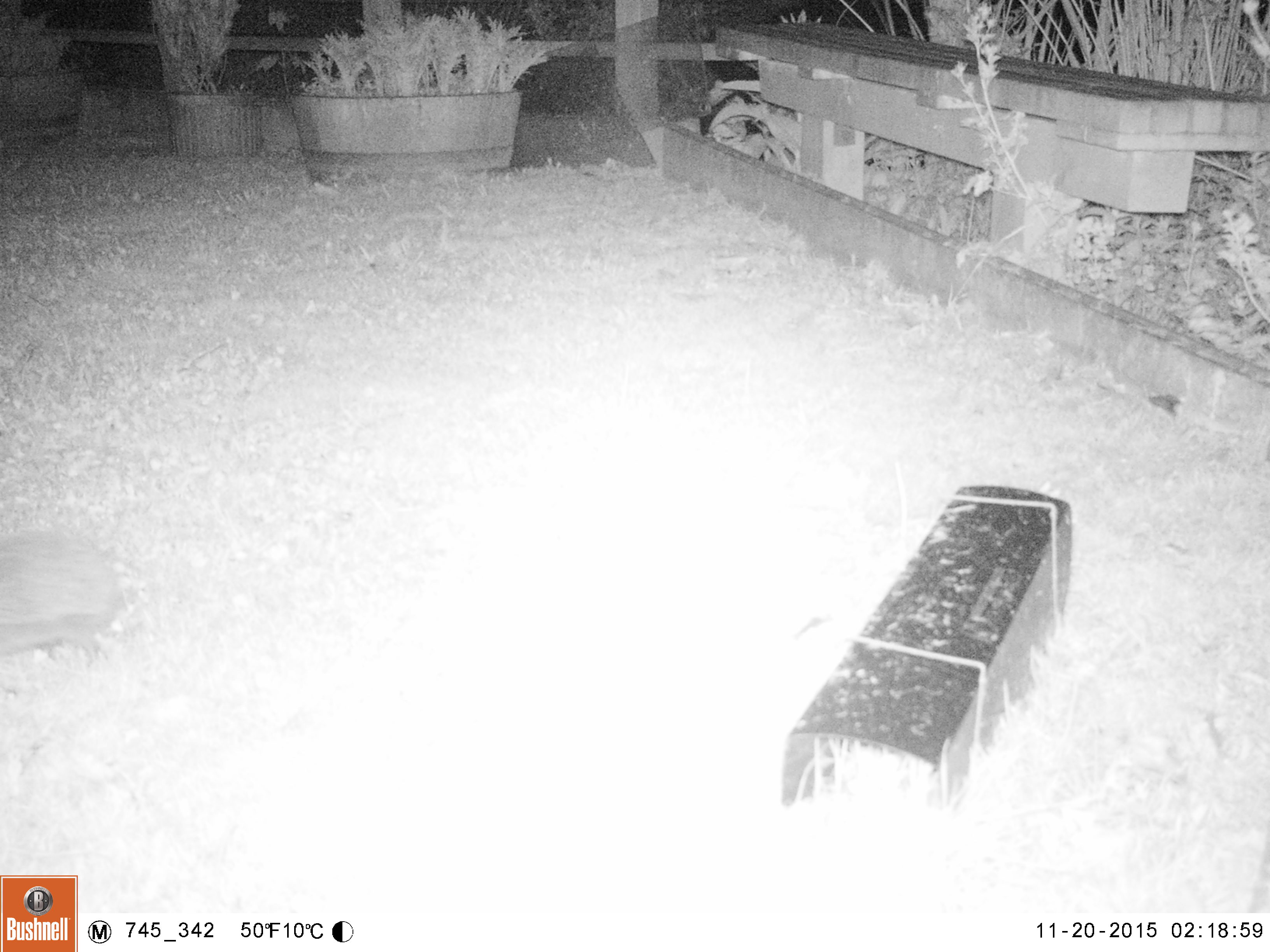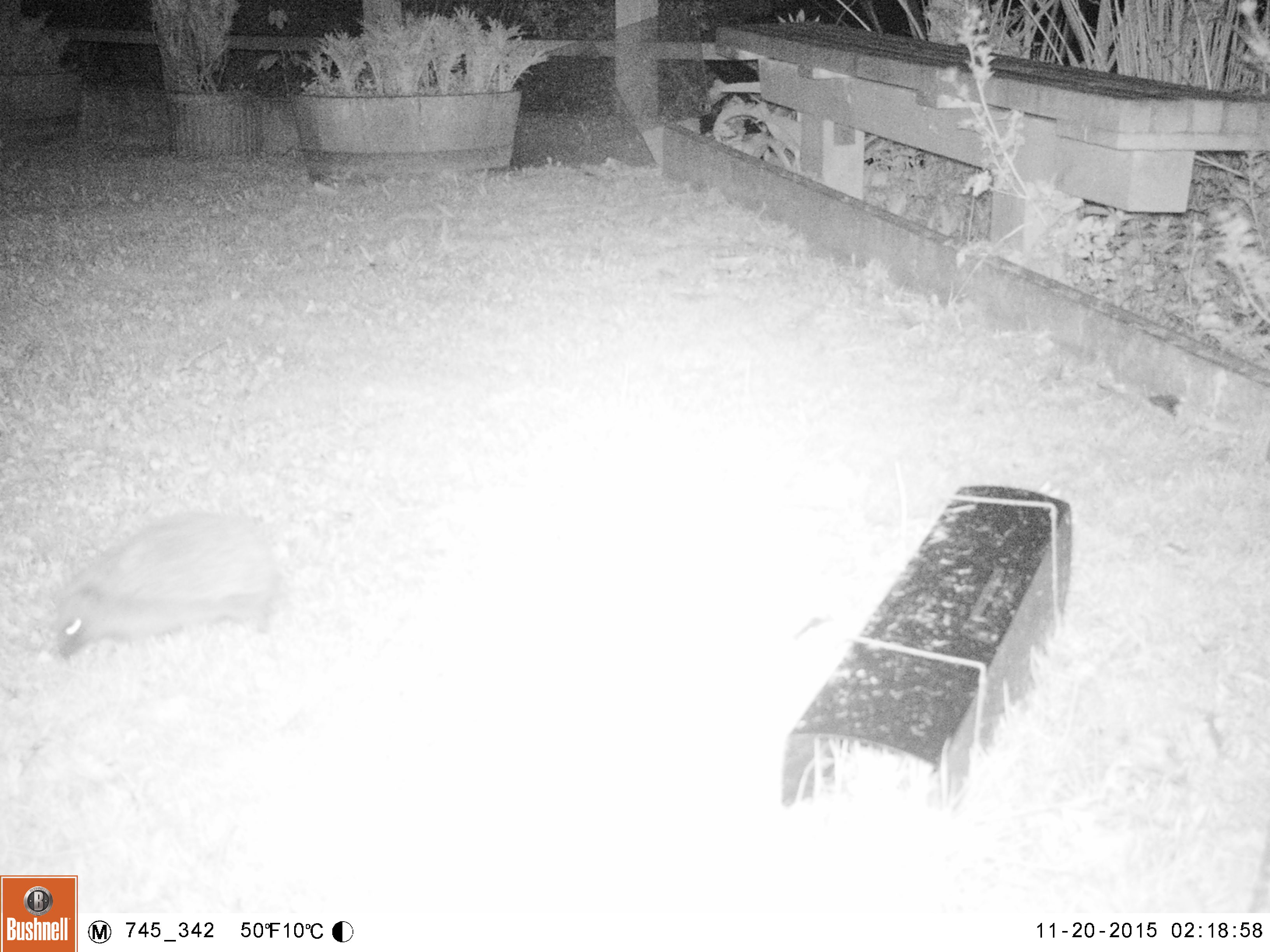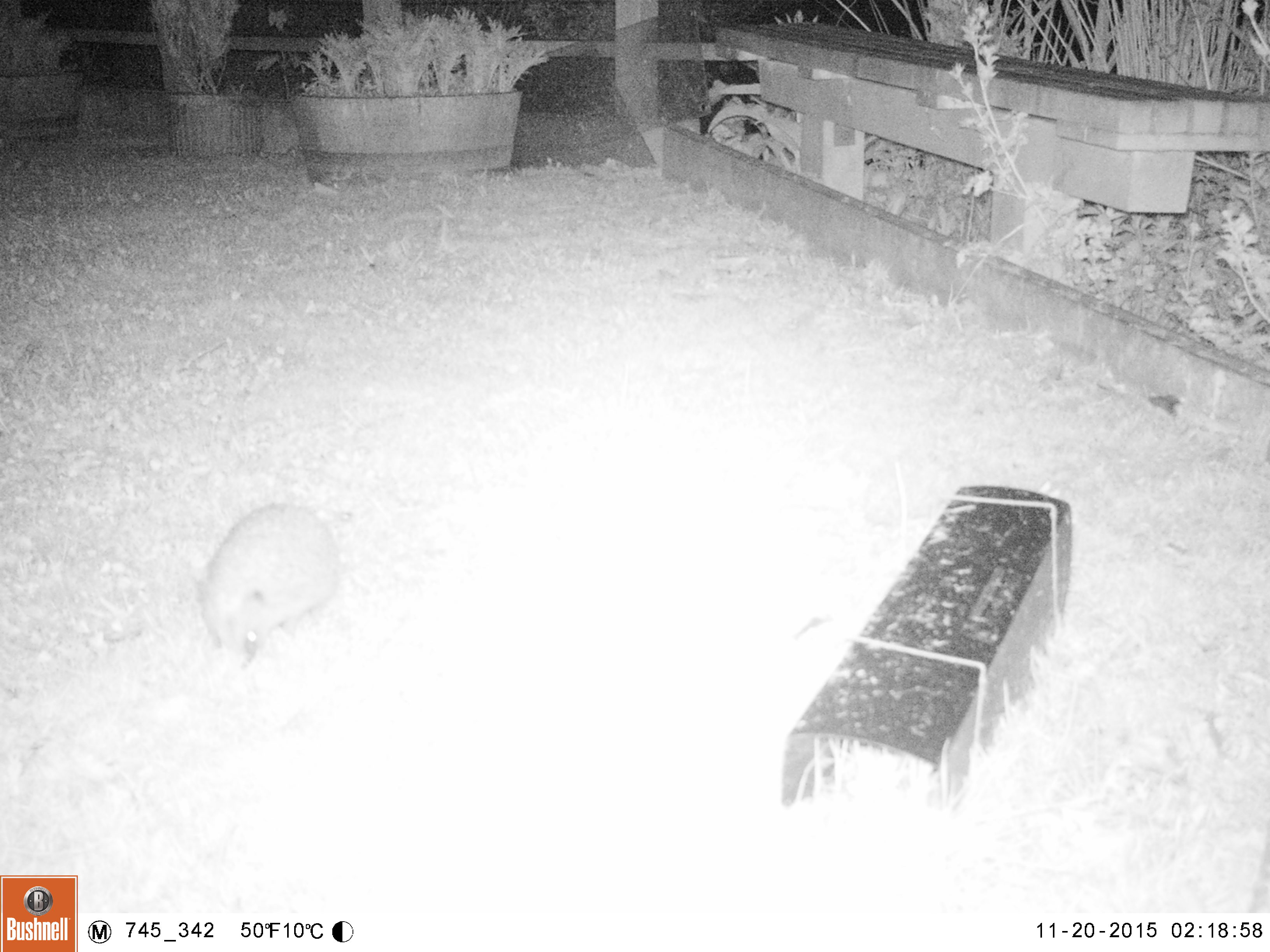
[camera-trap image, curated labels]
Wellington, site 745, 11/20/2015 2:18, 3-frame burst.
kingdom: Animalia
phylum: Chordata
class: Mammalia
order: Eulipotyphla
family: Erinaceidae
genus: Erinaceus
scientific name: Erinaceus europaeus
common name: hedgehog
Hedgehog (Erinaceus europaeus).